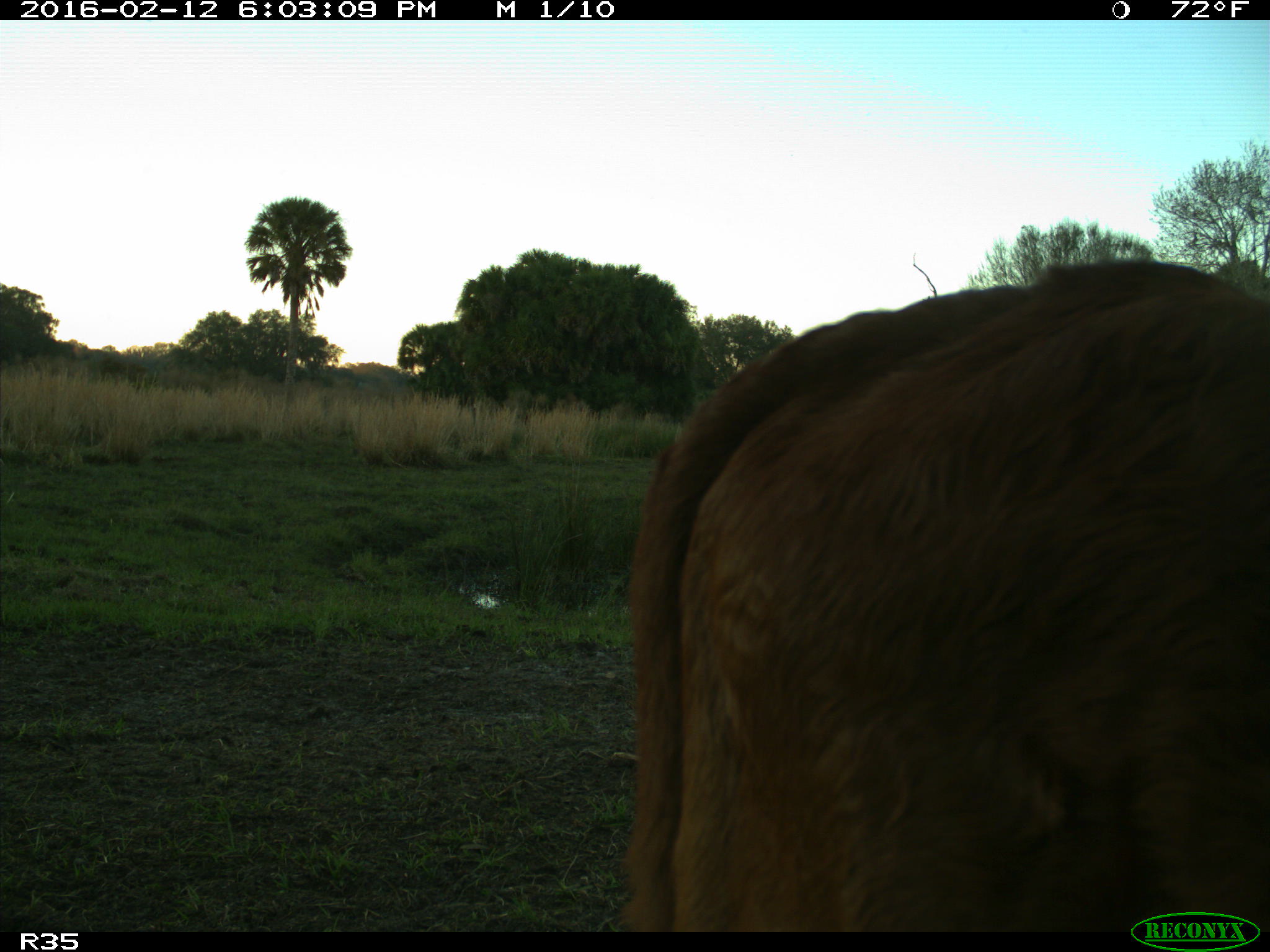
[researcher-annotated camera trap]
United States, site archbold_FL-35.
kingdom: Animalia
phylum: Chordata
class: Mammalia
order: Artiodactyla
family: Bovidae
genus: Bos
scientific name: Bos taurus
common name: domestic cow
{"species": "Bos taurus (domestic cow)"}